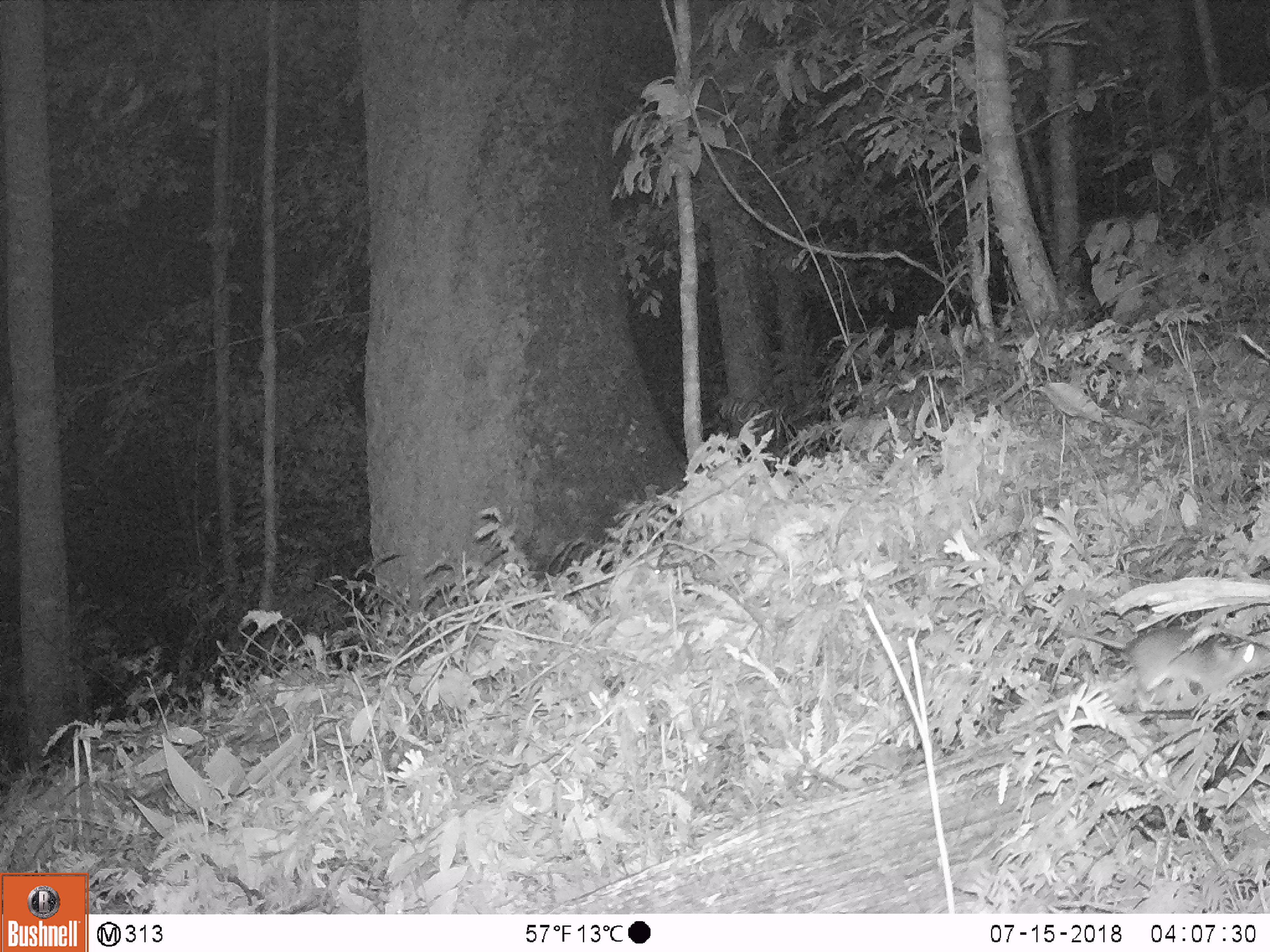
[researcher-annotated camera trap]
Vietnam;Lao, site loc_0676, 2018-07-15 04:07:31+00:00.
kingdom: Animalia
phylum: Chordata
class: Mammalia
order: Rodentia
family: Muridae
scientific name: Muridae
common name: old-world mice and rats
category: unidentified murid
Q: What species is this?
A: Unidentified murid (old-world mice and rats) (Muridae).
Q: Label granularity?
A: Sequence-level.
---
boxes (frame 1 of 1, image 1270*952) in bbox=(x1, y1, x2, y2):
unidentified murid: bbox=(1051, 626, 1270, 710)